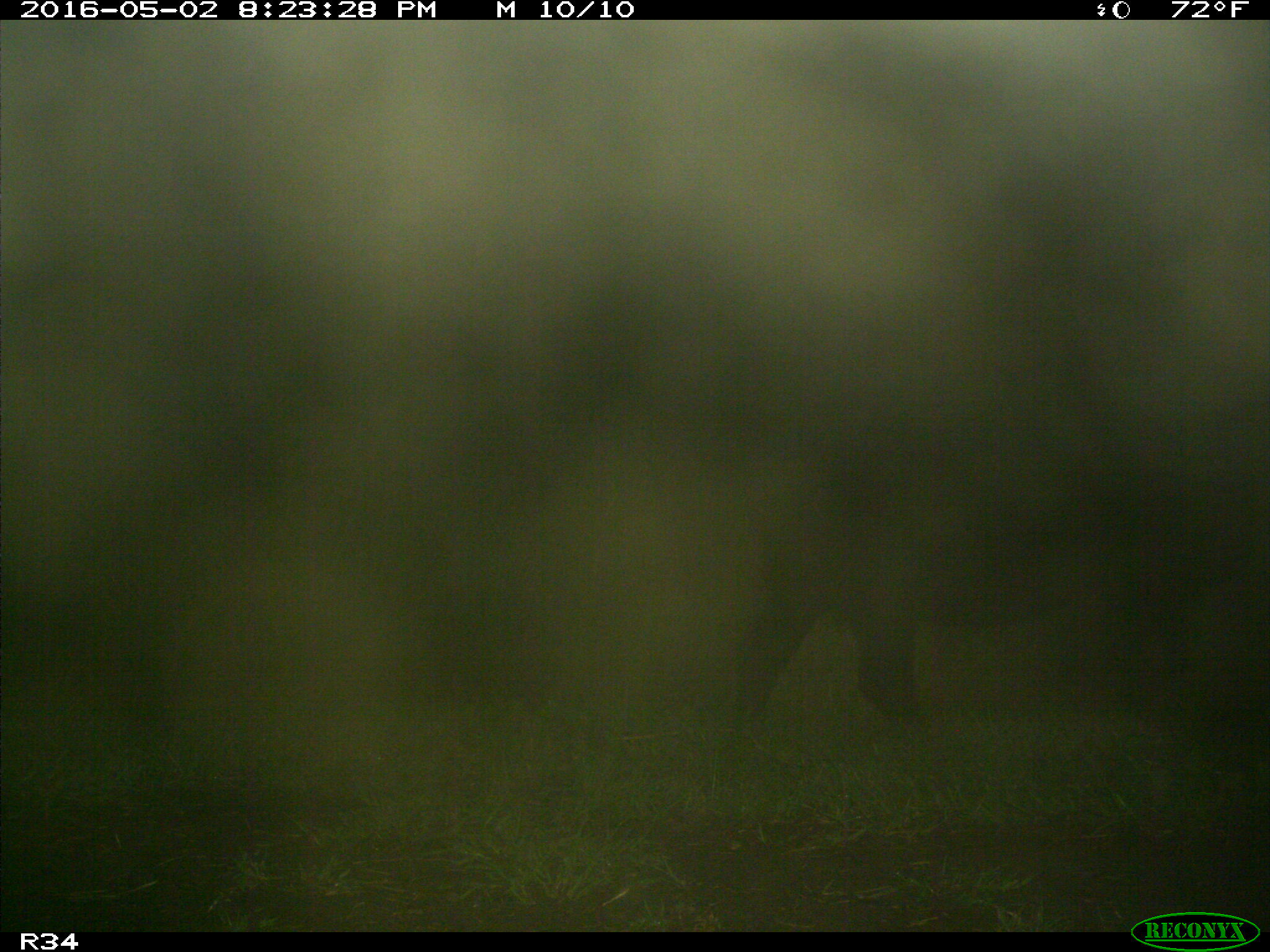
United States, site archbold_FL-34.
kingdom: Animalia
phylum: Chordata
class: Mammalia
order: Artiodactyla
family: Bovidae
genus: Bos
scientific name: Bos taurus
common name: domestic cow